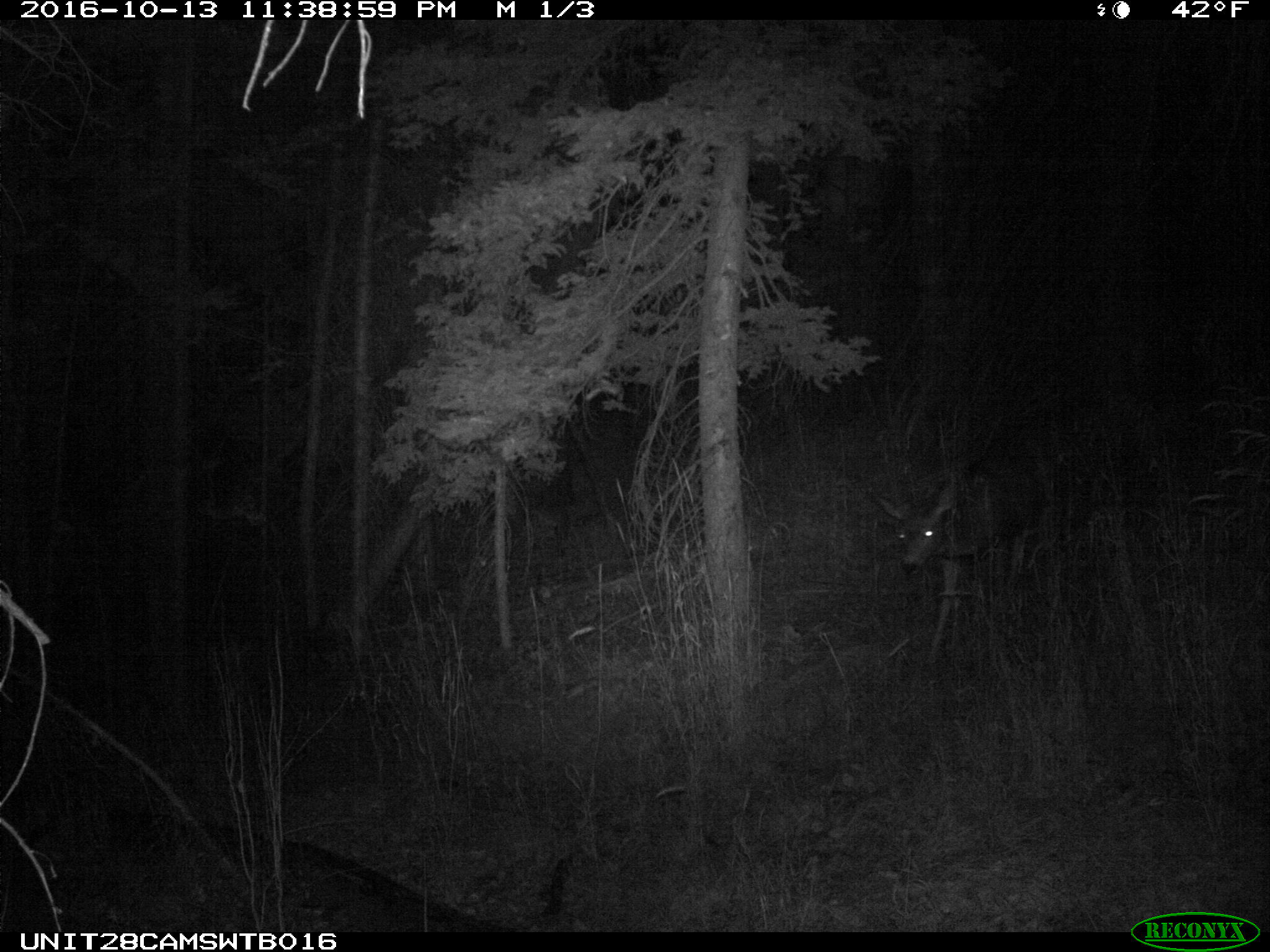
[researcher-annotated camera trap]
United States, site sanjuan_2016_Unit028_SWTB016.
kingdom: Animalia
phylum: Chordata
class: Mammalia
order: Artiodactyla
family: Cervidae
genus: Odocoileus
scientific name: Odocoileus hemionus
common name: mule deer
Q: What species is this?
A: Odocoileus hemionus (mule deer).